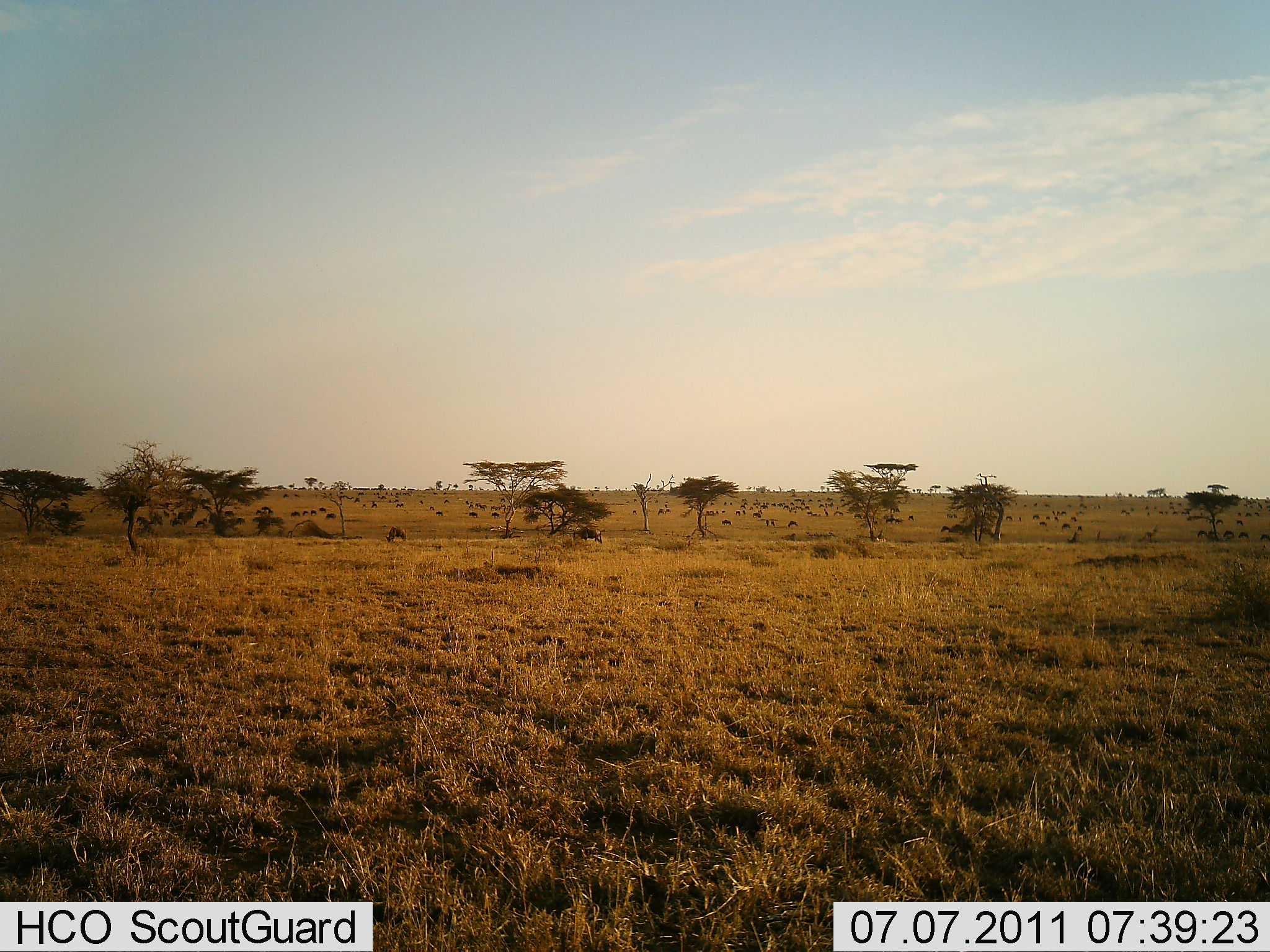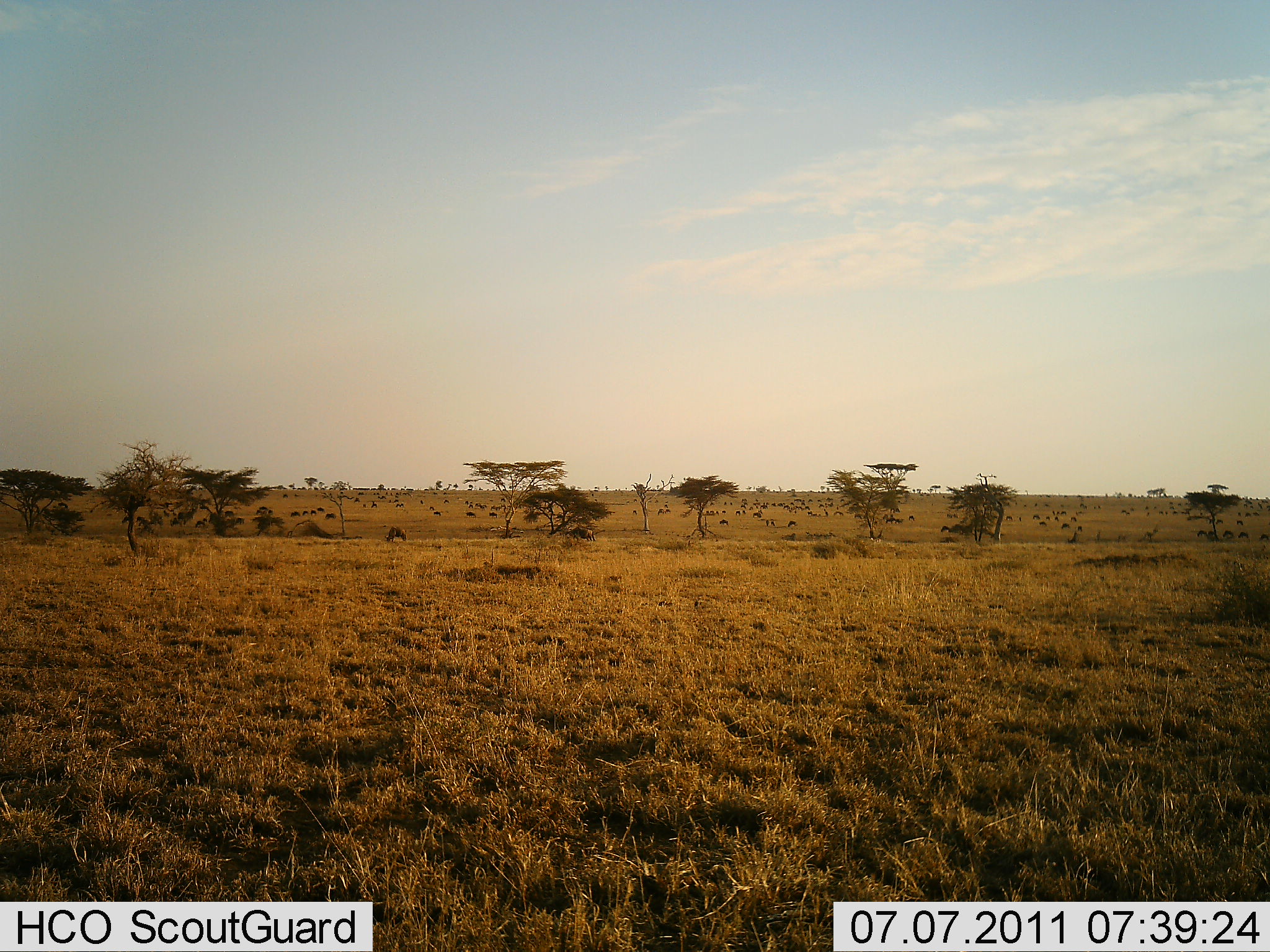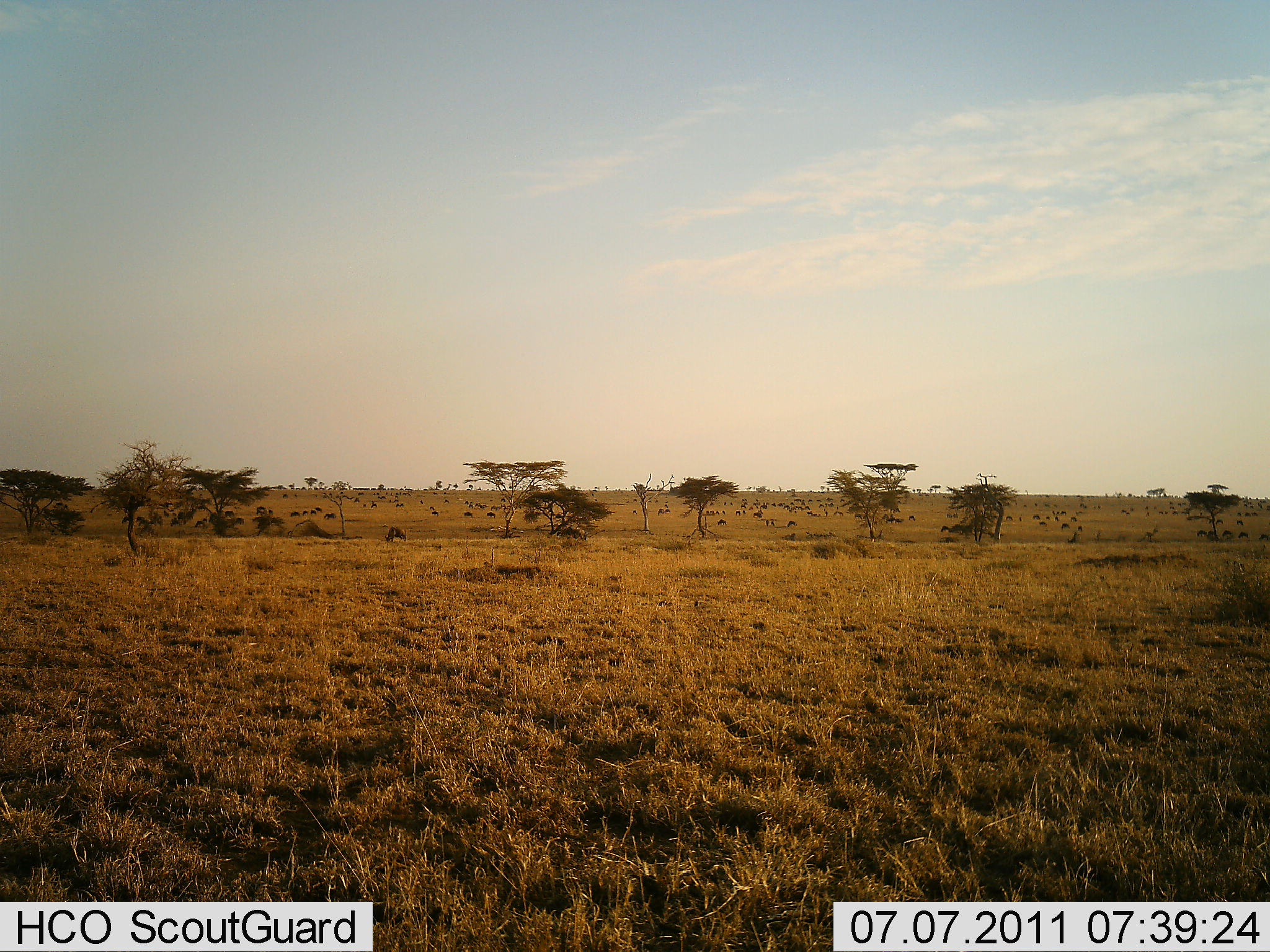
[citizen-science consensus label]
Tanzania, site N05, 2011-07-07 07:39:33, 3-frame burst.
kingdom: Animalia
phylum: Chordata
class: Mammalia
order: Artiodactyla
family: Bovidae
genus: Connochaetes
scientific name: Connochaetes taurinus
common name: blue wildebeest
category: wildebeest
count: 51+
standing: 38%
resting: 0%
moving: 75%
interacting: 0%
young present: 0%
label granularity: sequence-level